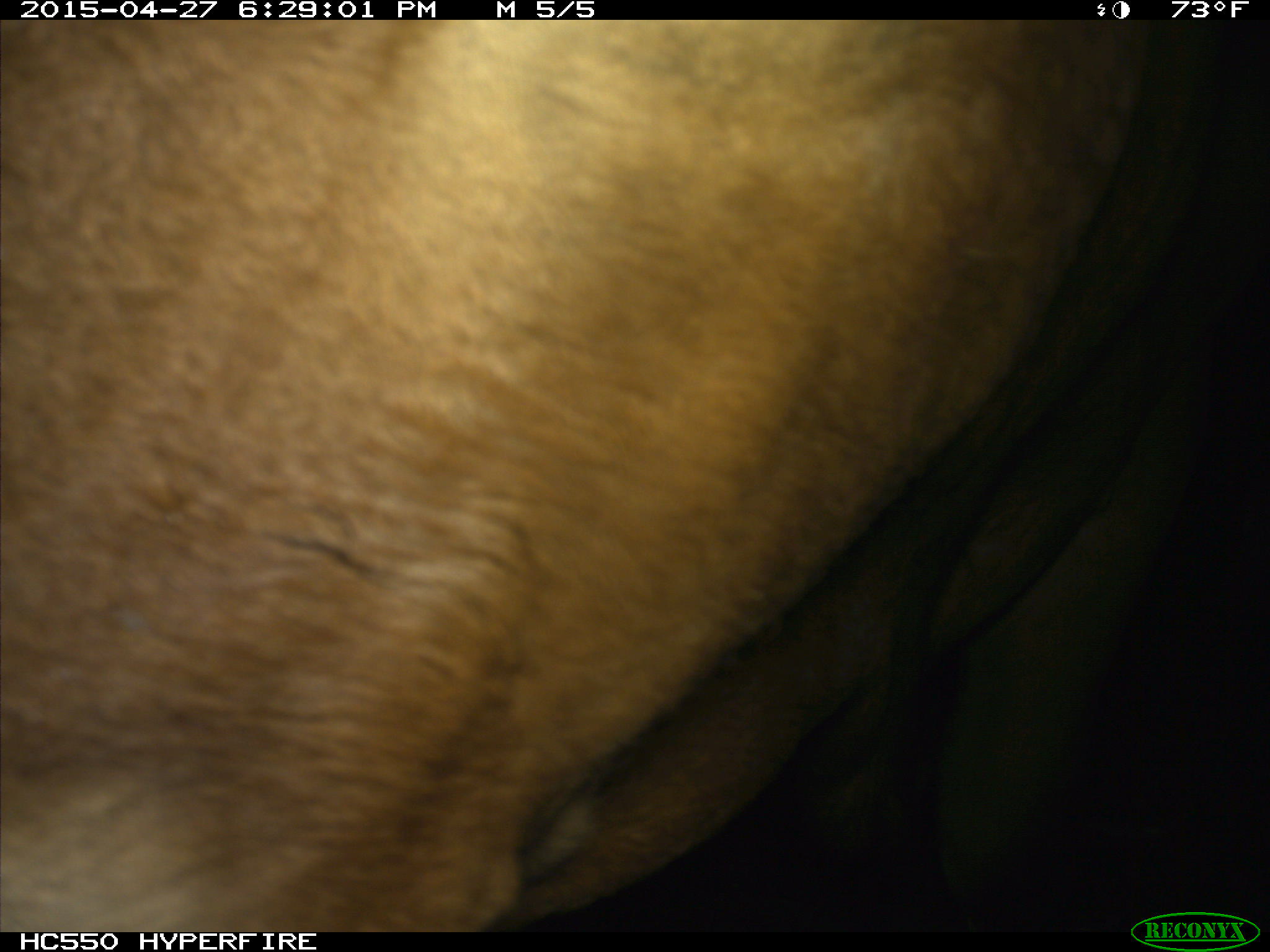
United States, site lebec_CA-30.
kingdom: Animalia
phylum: Chordata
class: Mammalia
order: Artiodactyla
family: Bovidae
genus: Bos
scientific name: Bos taurus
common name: domestic cow